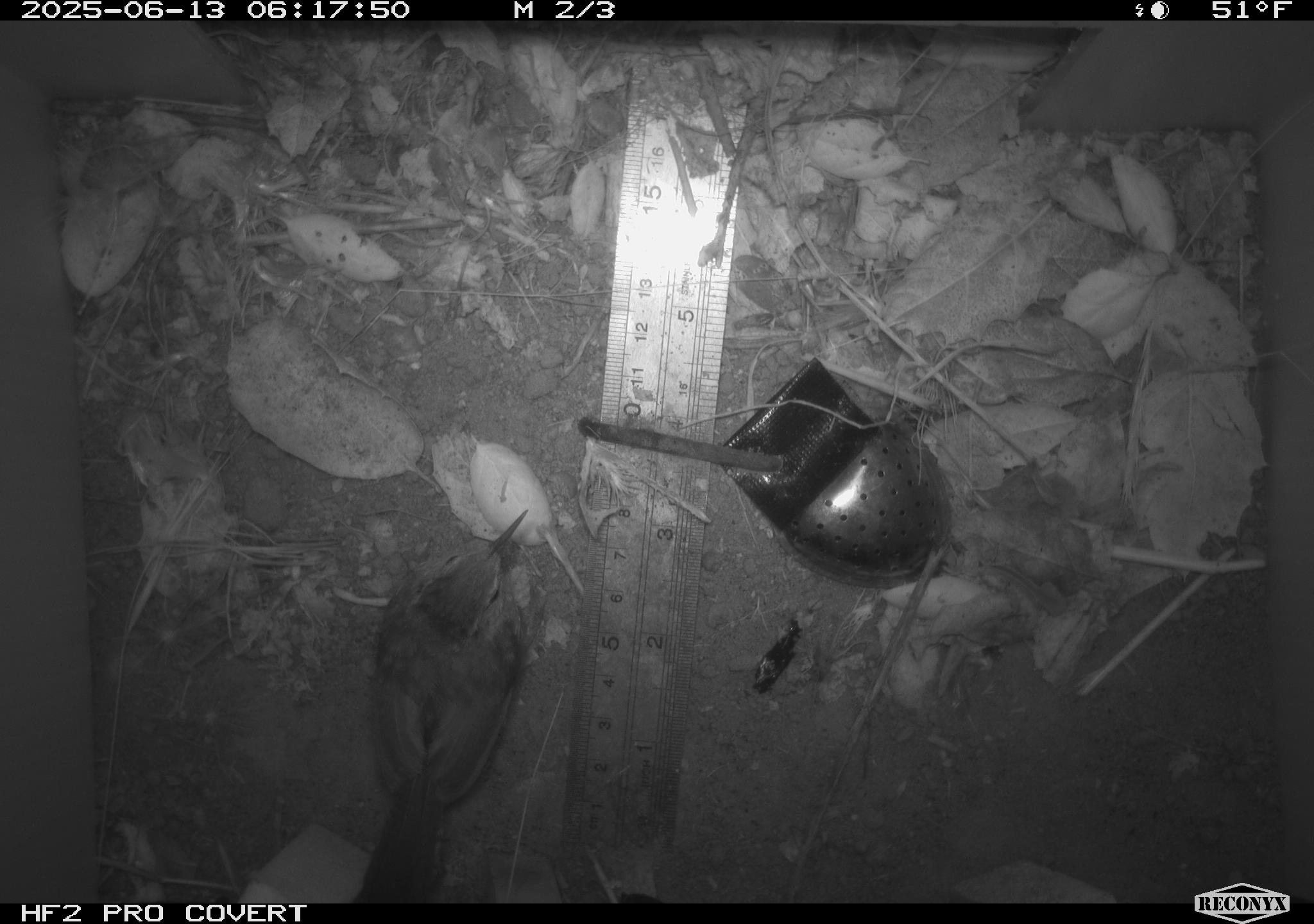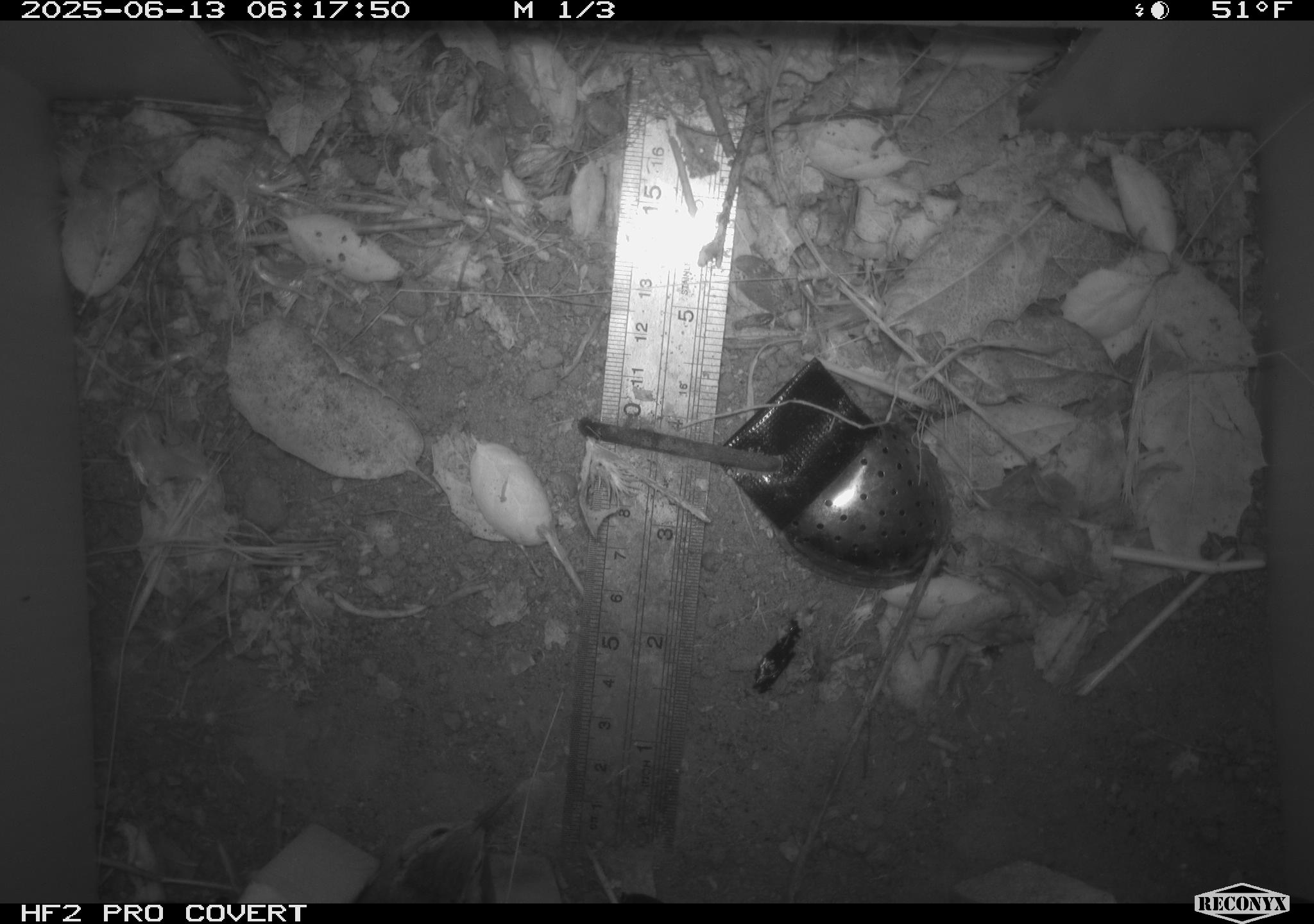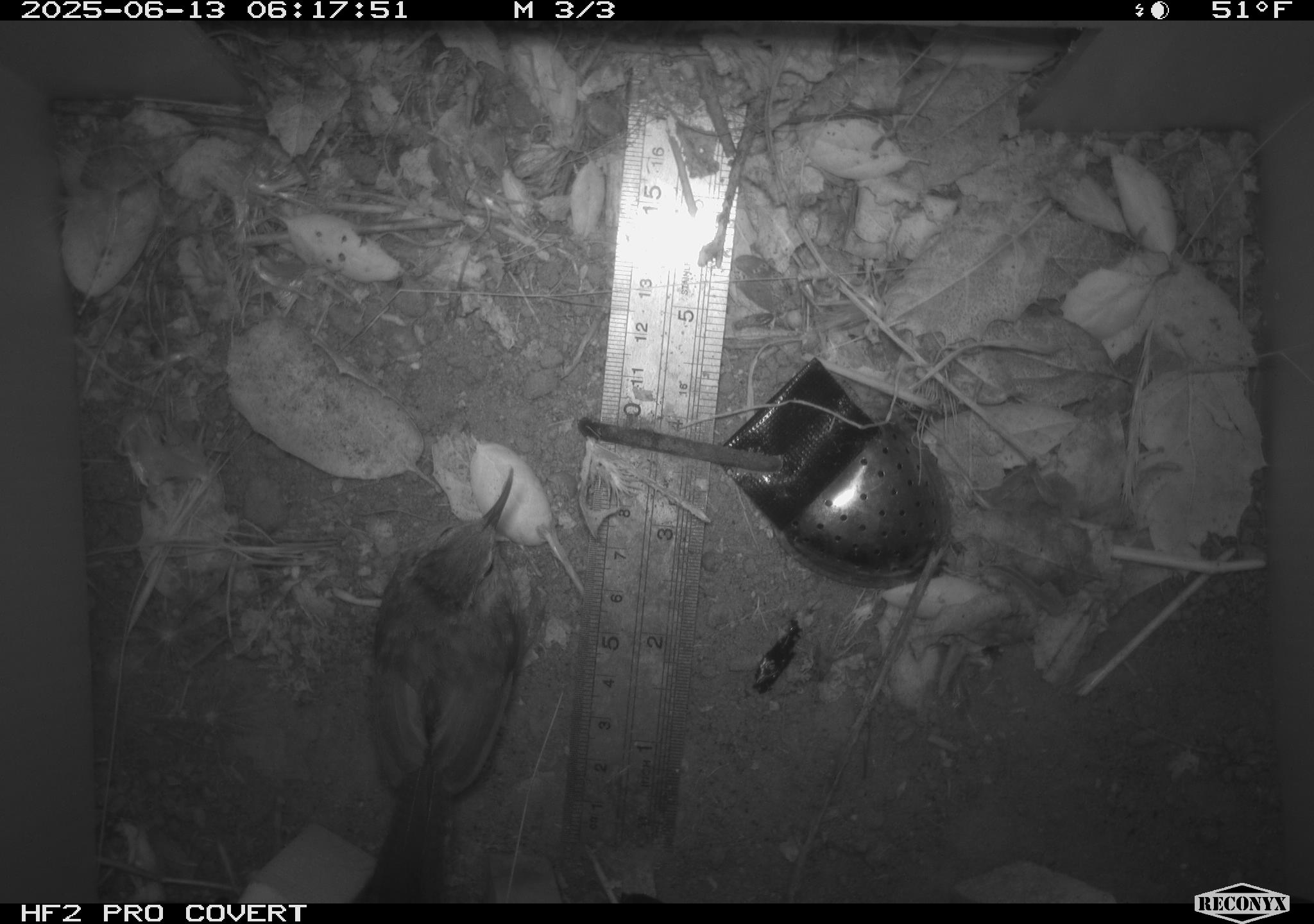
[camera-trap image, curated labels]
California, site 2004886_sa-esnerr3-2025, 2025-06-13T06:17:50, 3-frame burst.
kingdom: Animalia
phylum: Chordata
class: Aves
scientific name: Aves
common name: bird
Bird (Aves).